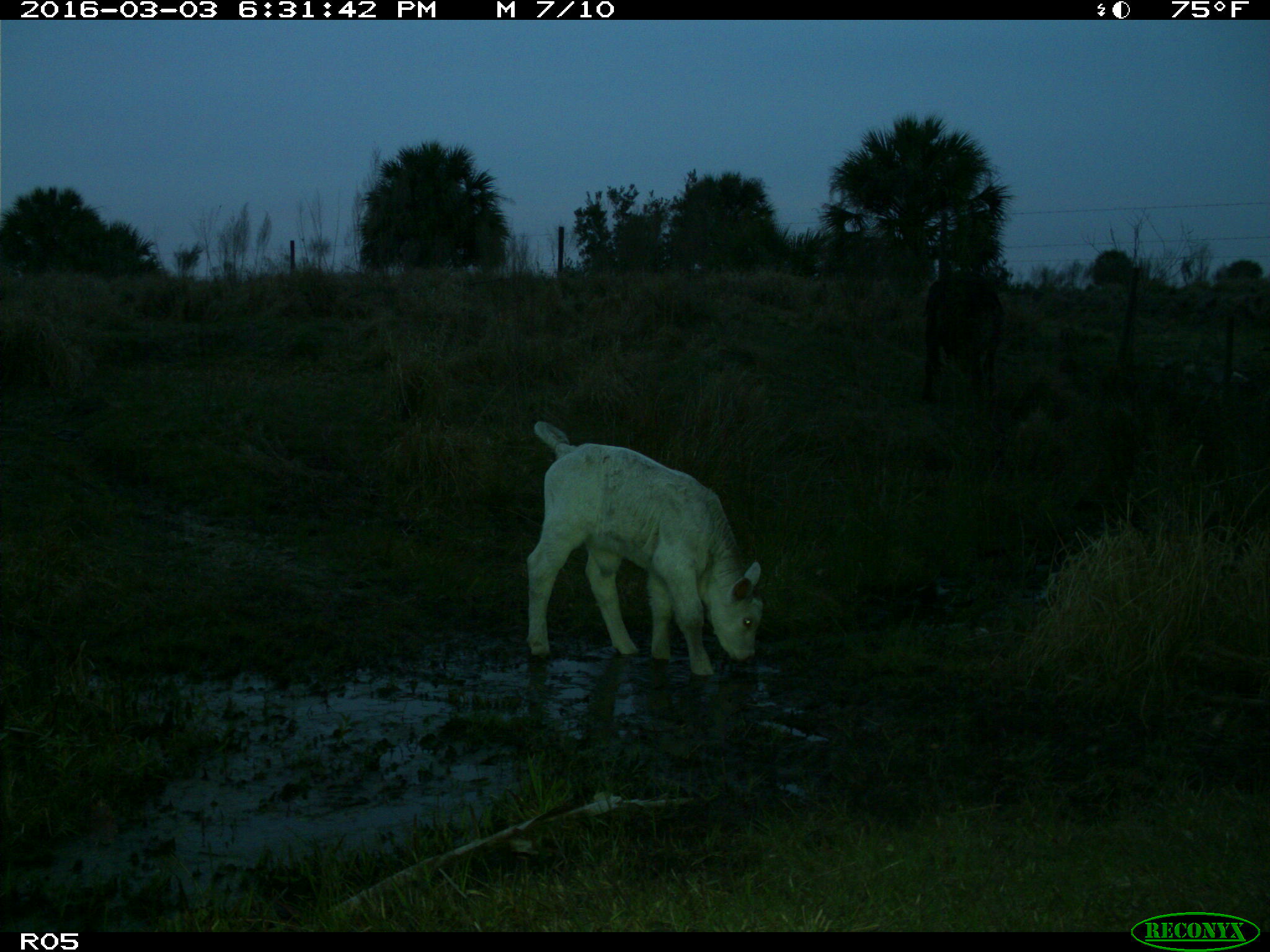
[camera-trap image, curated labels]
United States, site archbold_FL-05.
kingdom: Animalia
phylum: Chordata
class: Mammalia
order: Artiodactyla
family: Bovidae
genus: Bos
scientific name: Bos taurus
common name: domestic cow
Bos taurus (domestic cow).